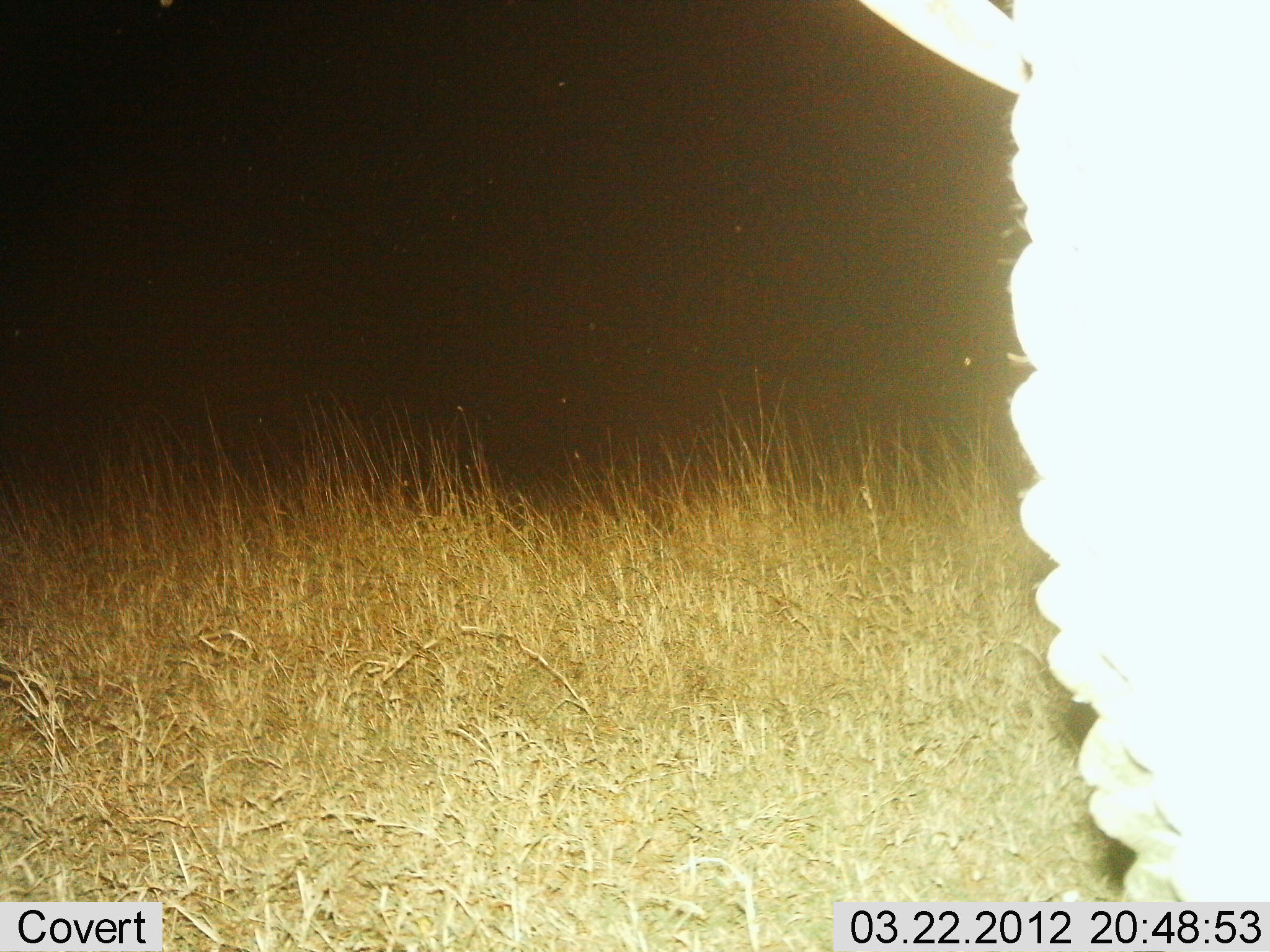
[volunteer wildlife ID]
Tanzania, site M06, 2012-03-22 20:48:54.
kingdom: Animalia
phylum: Chordata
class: Mammalia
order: Proboscidea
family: Elephantidae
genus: Loxodonta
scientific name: Loxodonta africana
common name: african bush elephant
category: elephant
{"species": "elephant (african bush elephant) (Loxodonta africana)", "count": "1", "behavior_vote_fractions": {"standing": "100%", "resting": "0%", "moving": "0%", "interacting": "0%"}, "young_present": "0%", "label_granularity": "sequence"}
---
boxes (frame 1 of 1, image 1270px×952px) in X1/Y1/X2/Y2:
animal: 863/1/1269/952